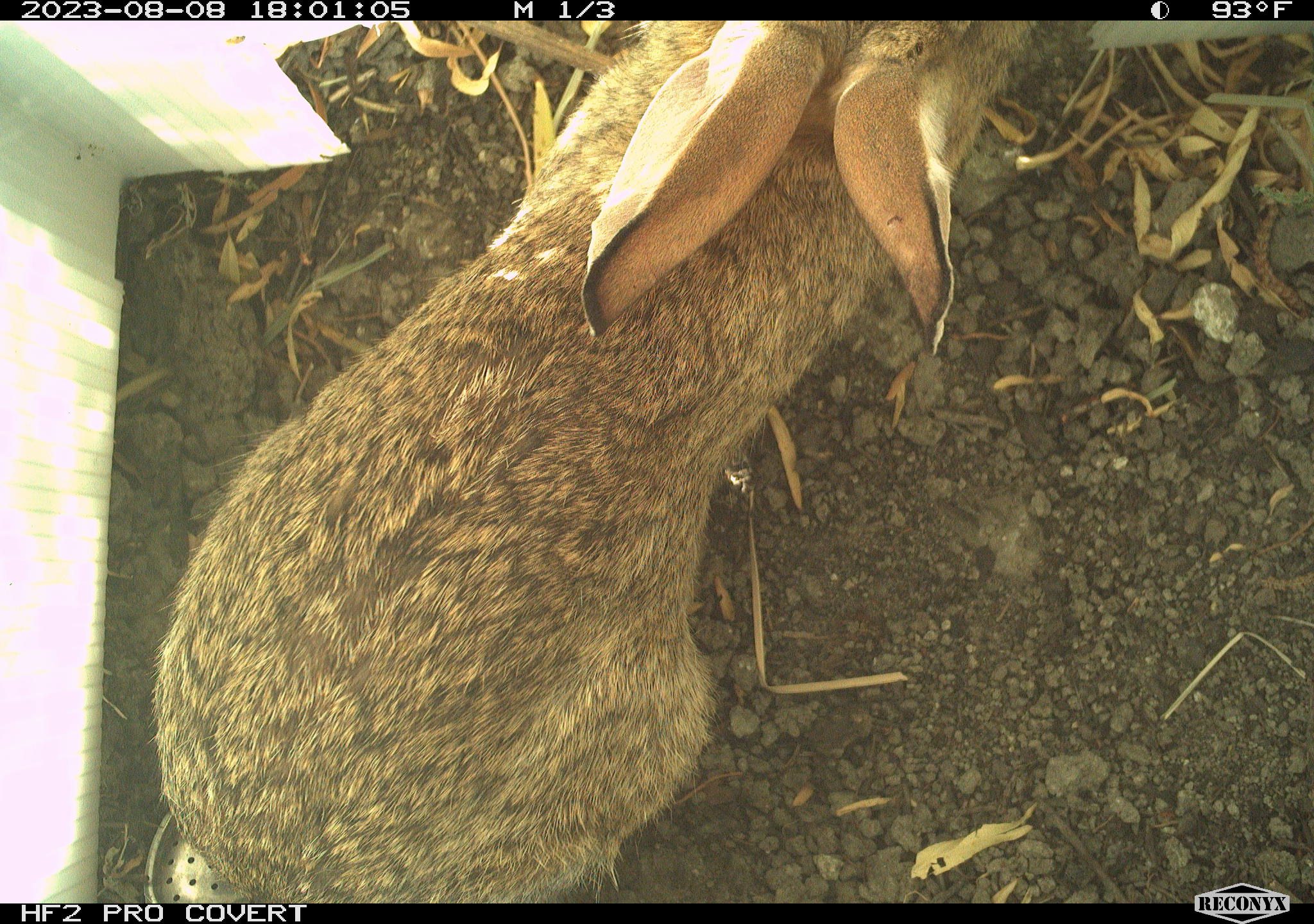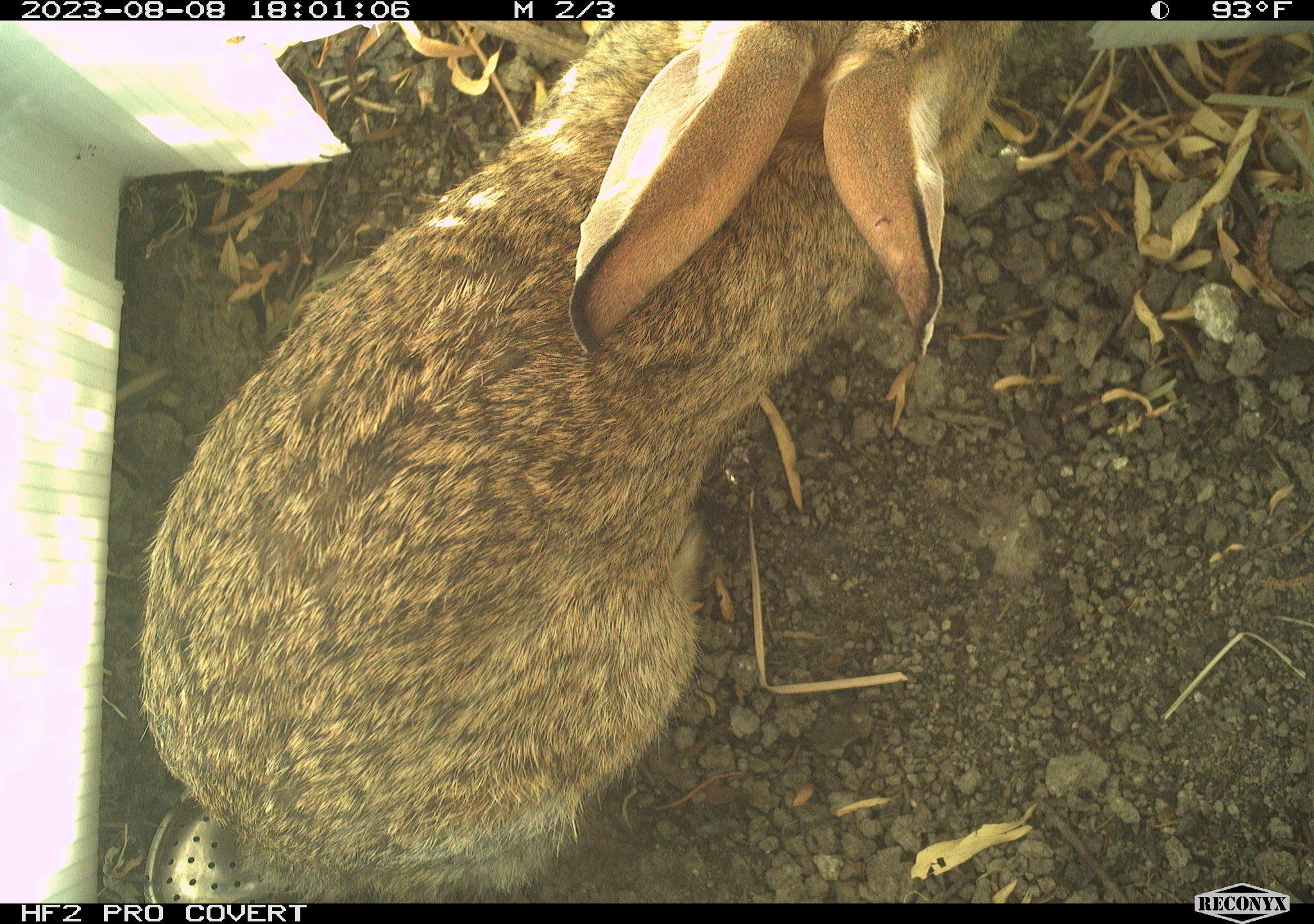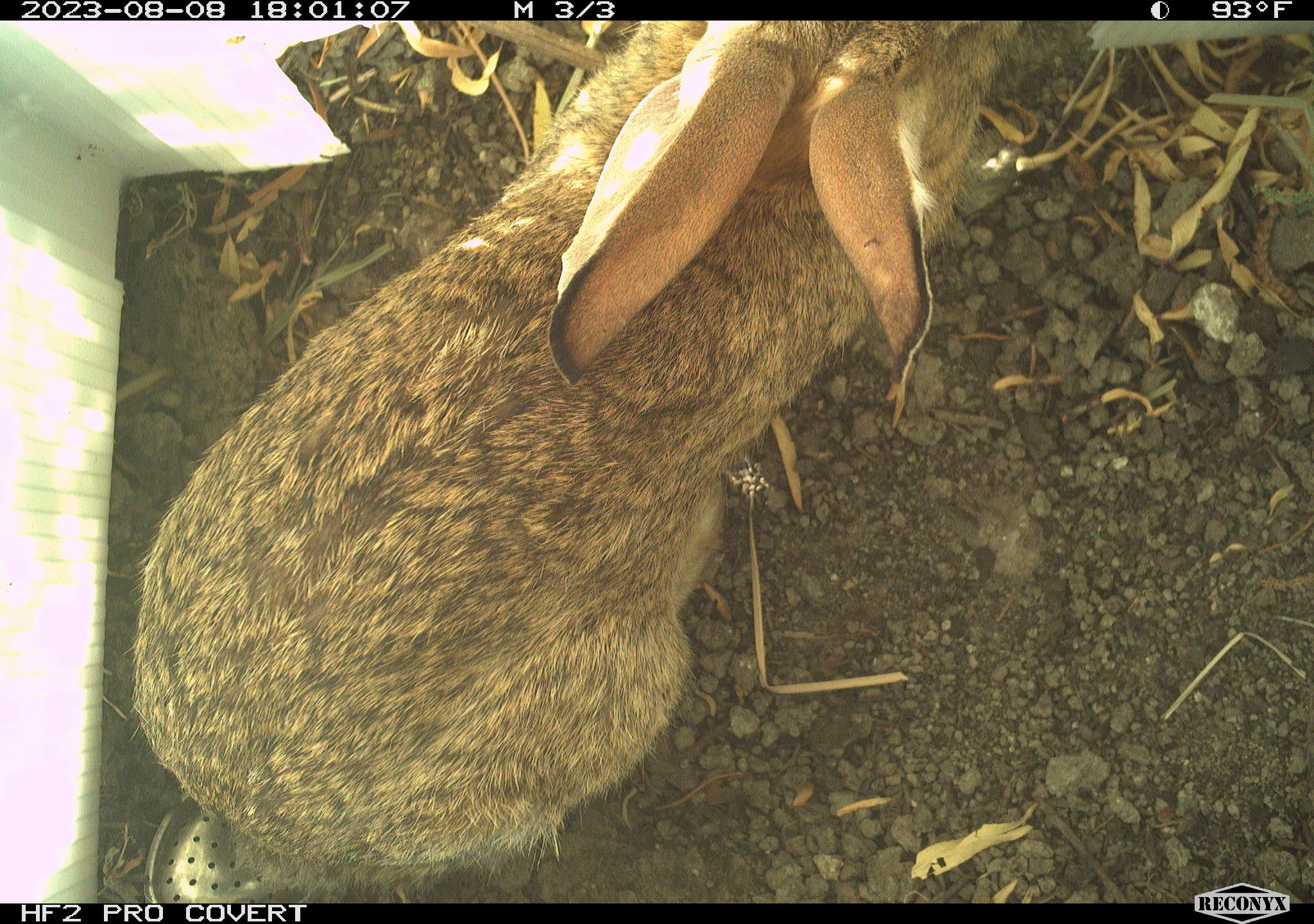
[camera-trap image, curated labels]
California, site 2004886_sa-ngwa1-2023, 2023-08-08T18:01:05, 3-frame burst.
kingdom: Animalia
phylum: Chordata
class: Mammalia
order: Lagomorpha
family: Leporidae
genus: Sylvilagus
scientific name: Sylvilagus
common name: cottontail rabbits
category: sylvilagus species